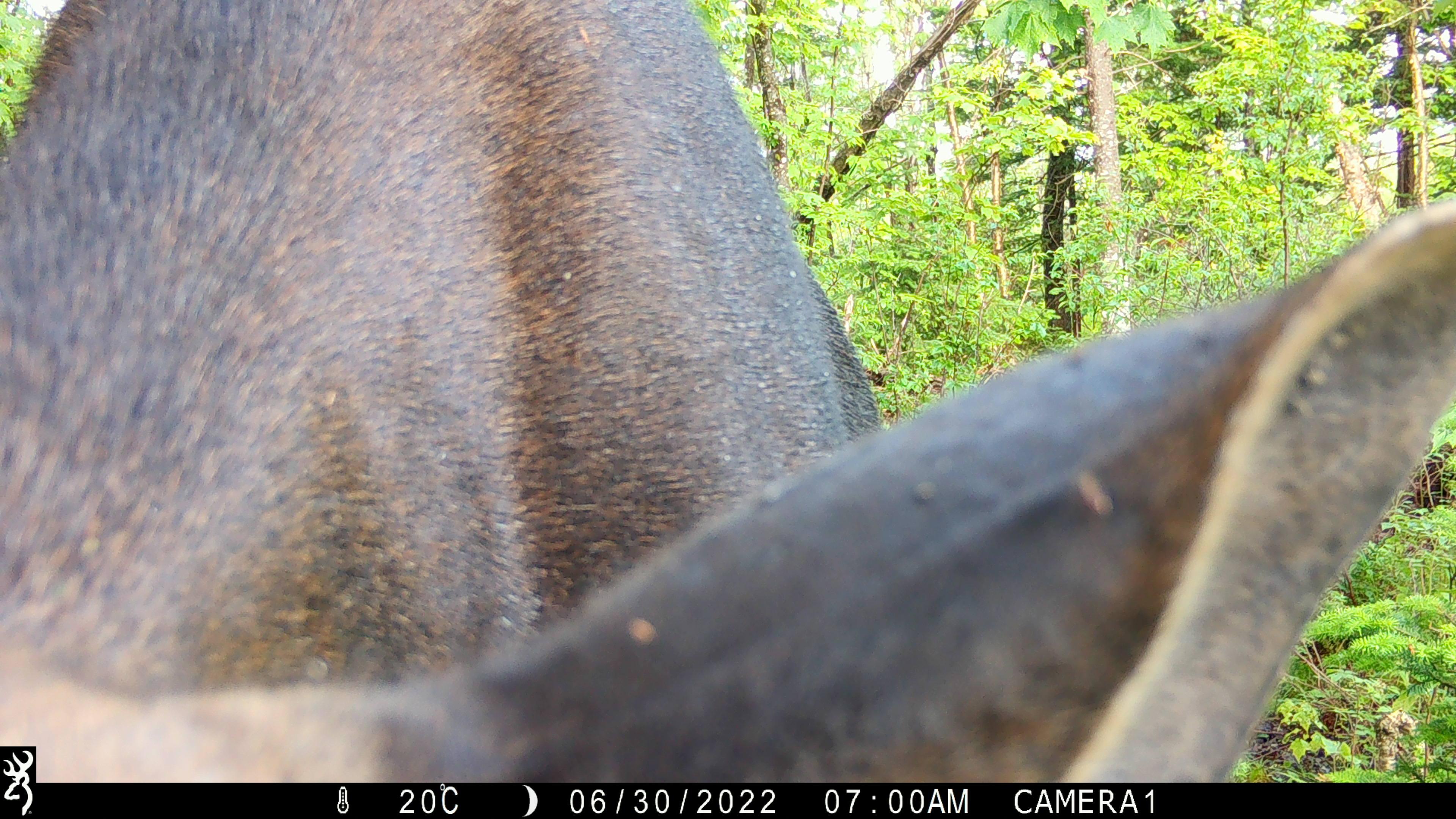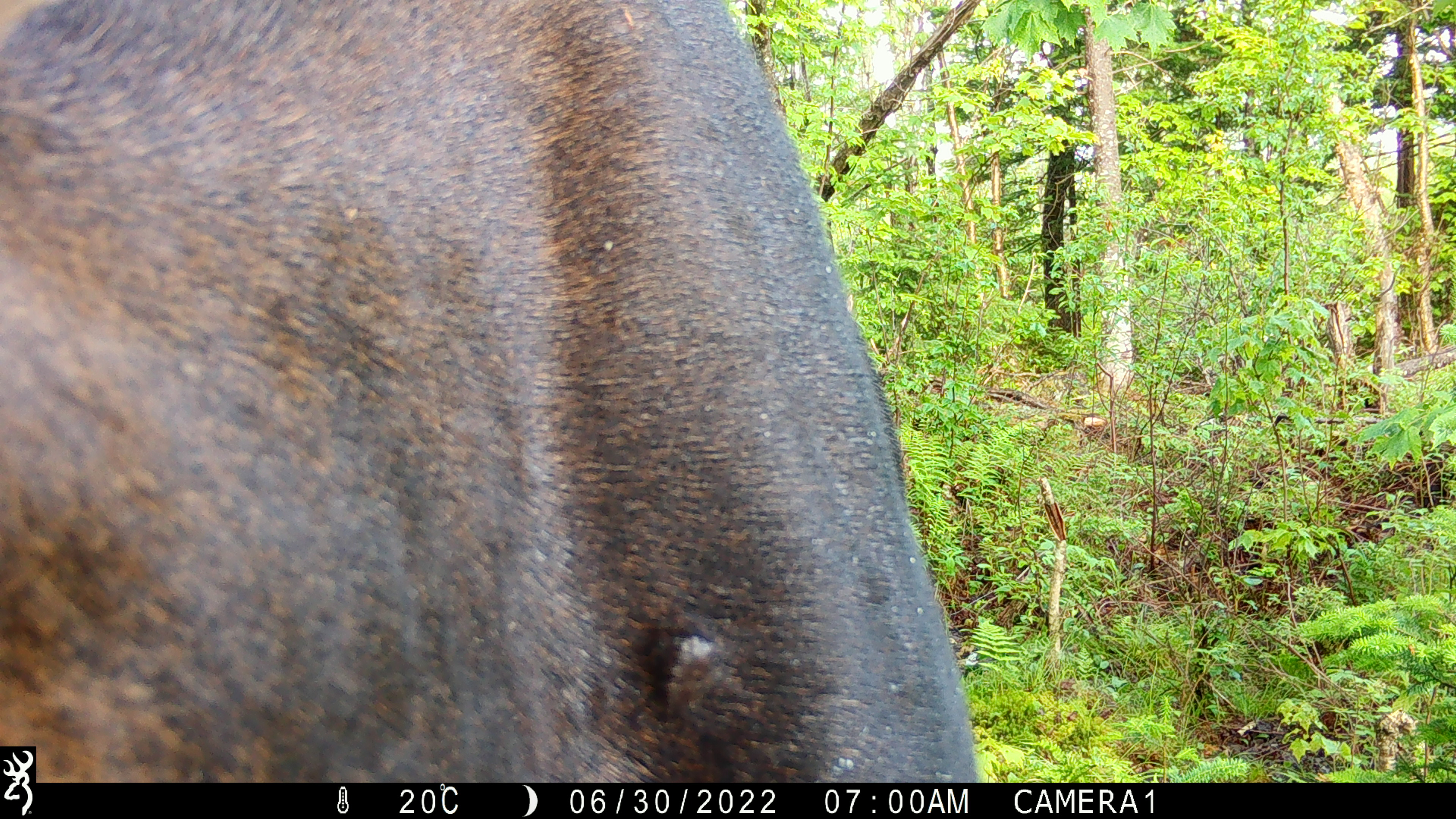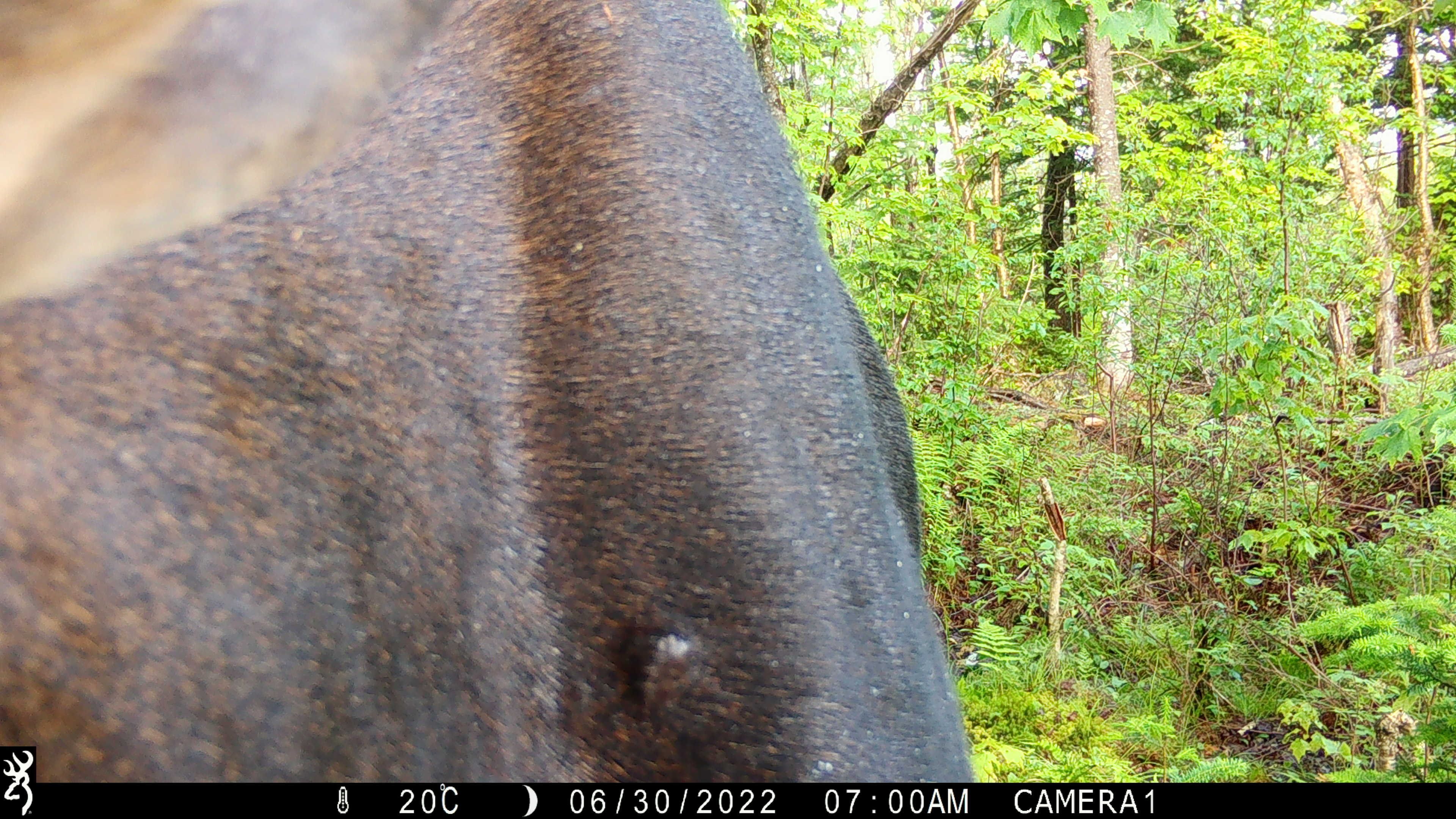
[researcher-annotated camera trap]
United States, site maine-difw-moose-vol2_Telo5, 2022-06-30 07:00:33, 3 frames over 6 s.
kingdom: Animalia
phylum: Chordata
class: Mammalia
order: Artiodactyla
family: Cervidae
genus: Alces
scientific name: Alces alces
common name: moose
Moose (Alces alces).